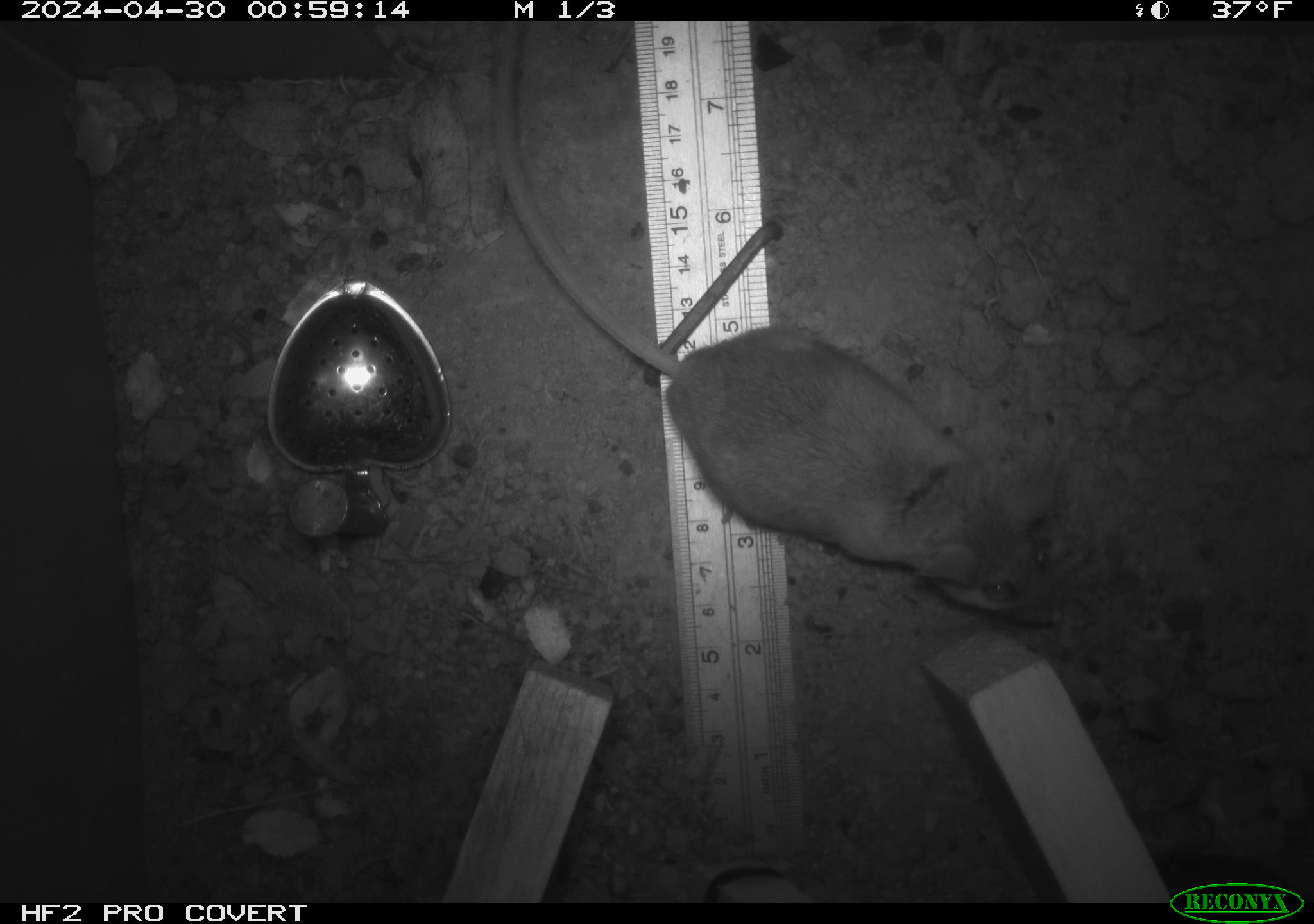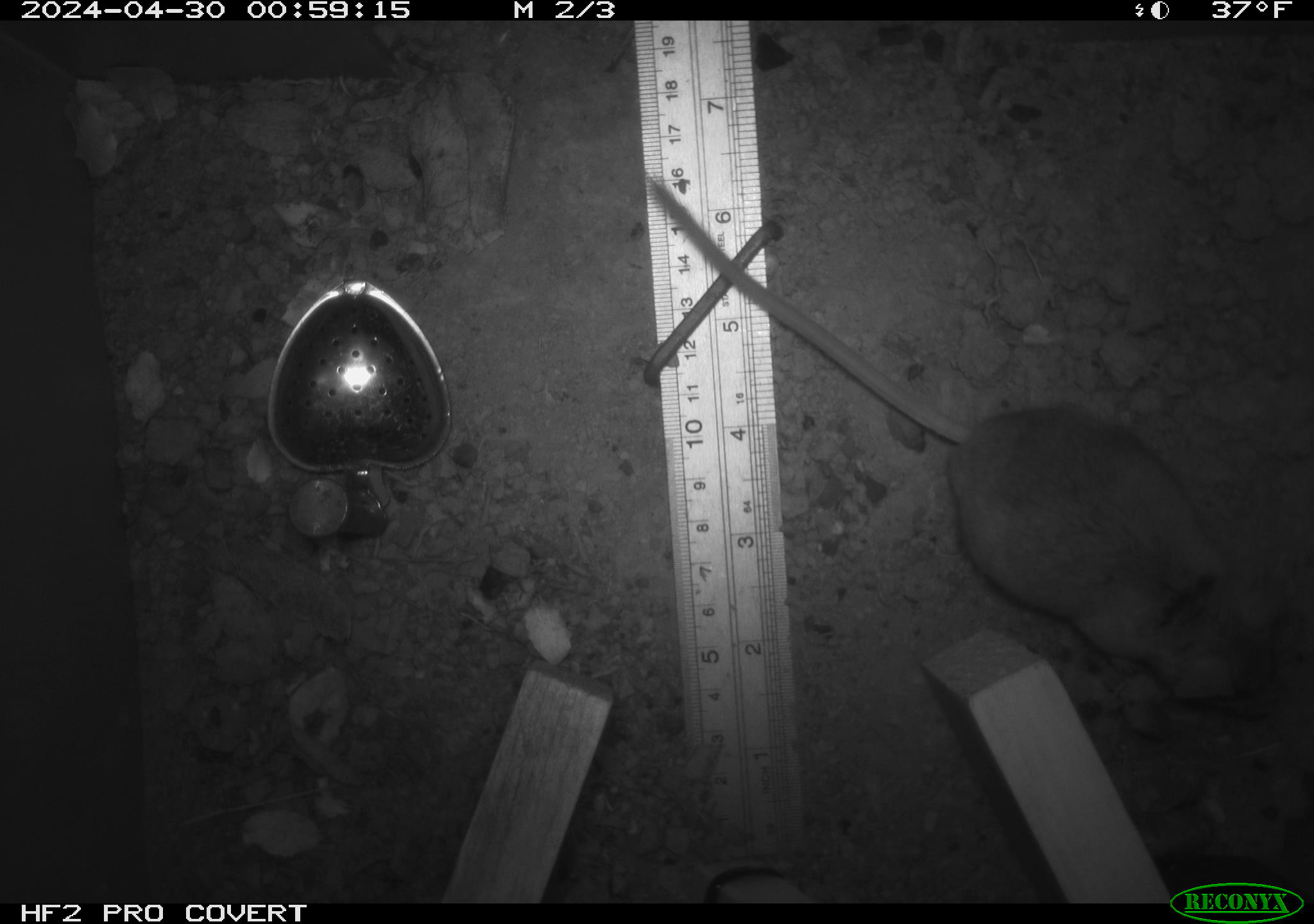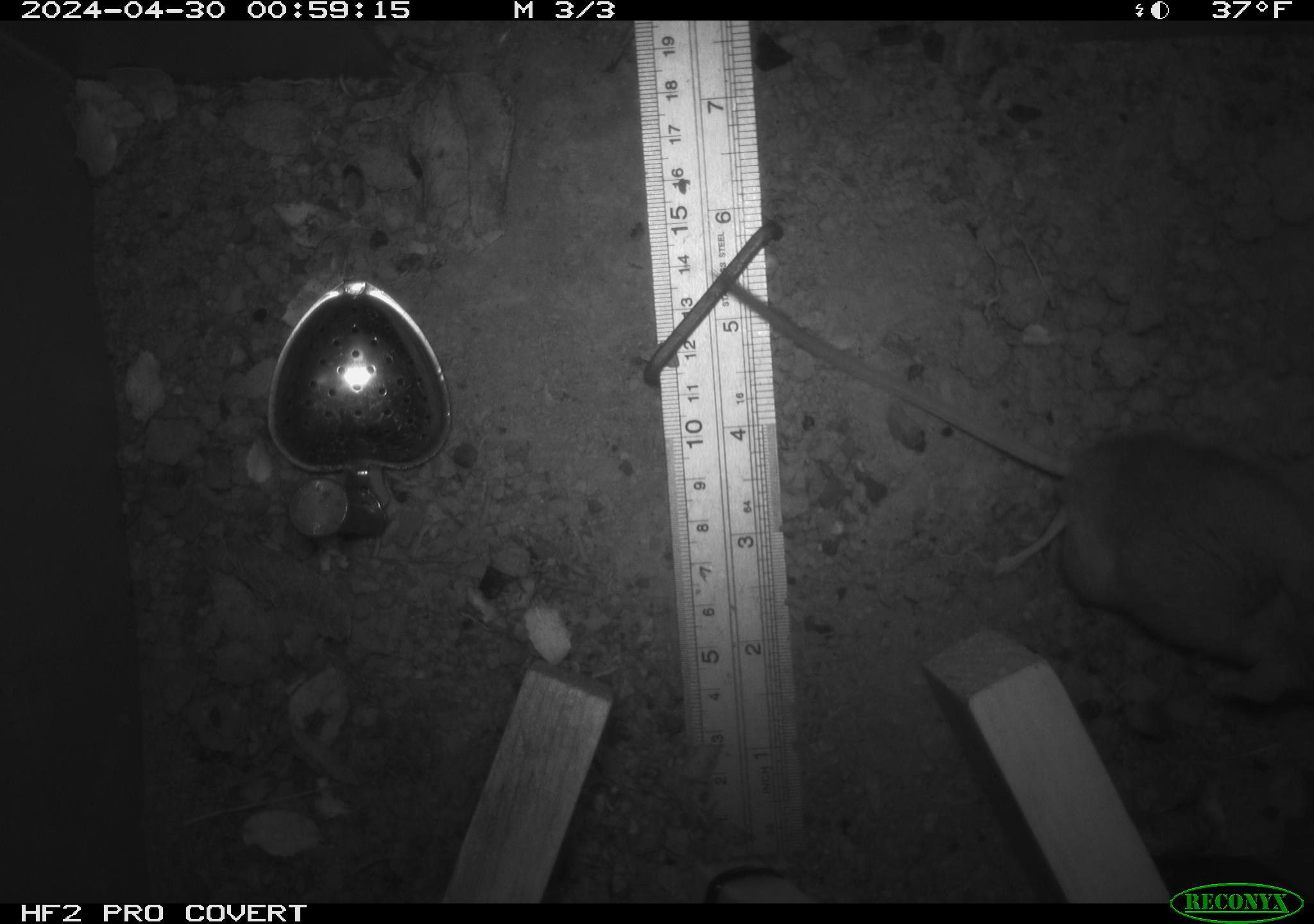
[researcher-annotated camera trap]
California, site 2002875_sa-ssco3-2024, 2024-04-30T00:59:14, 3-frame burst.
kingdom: Animalia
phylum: Chordata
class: Mammalia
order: Rodentia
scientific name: Rodentia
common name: rodent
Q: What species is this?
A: Rodent (Rodentia).